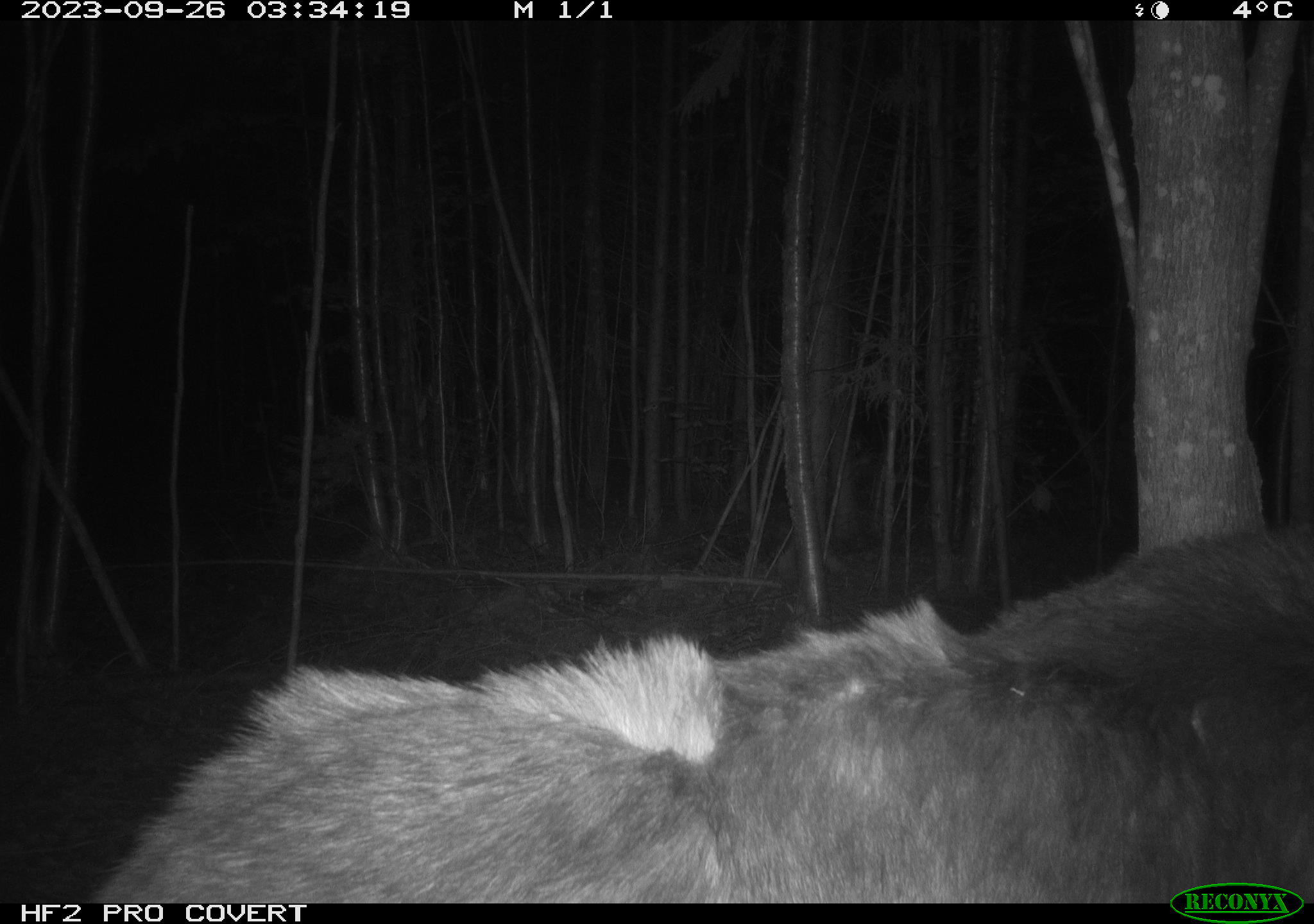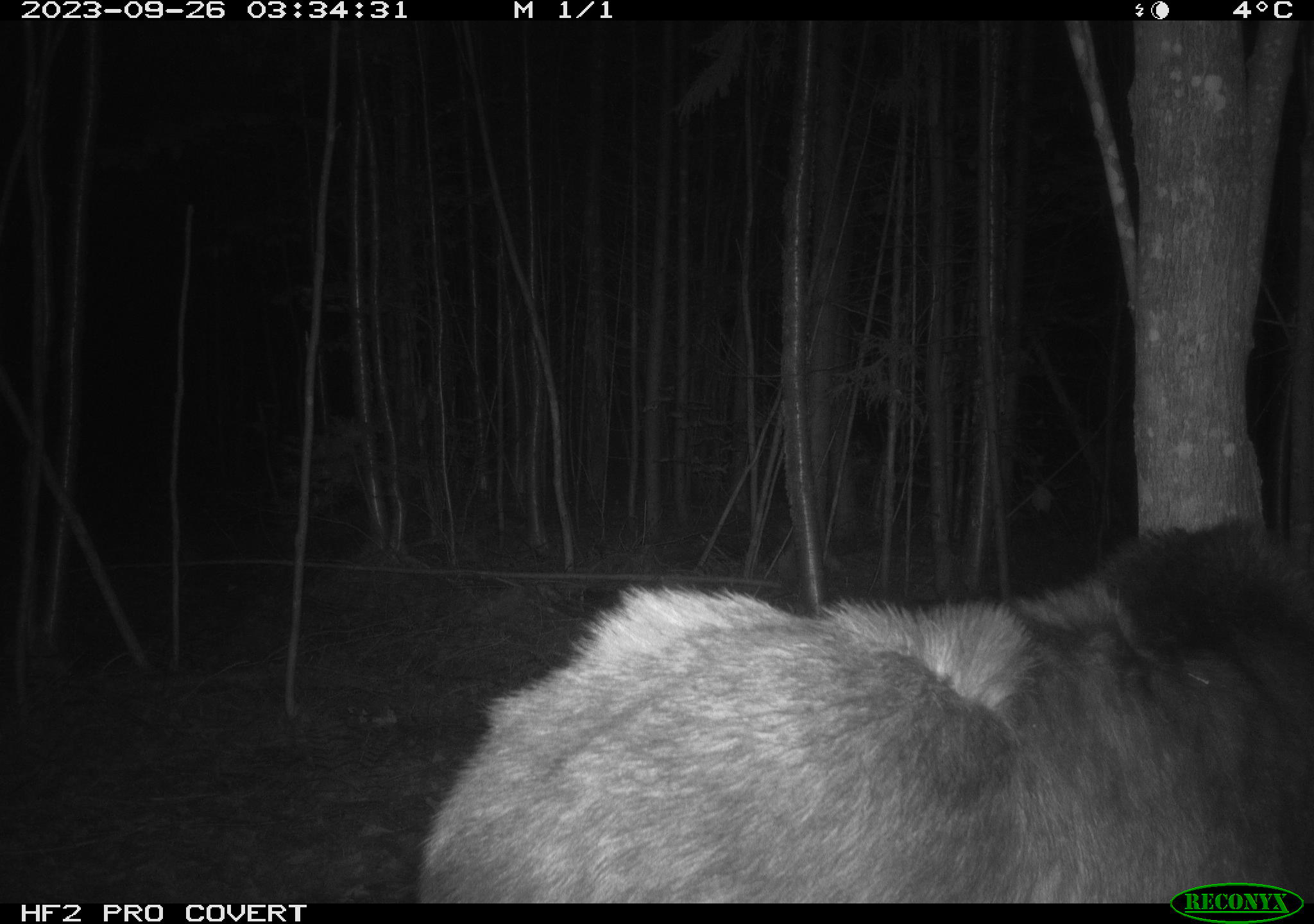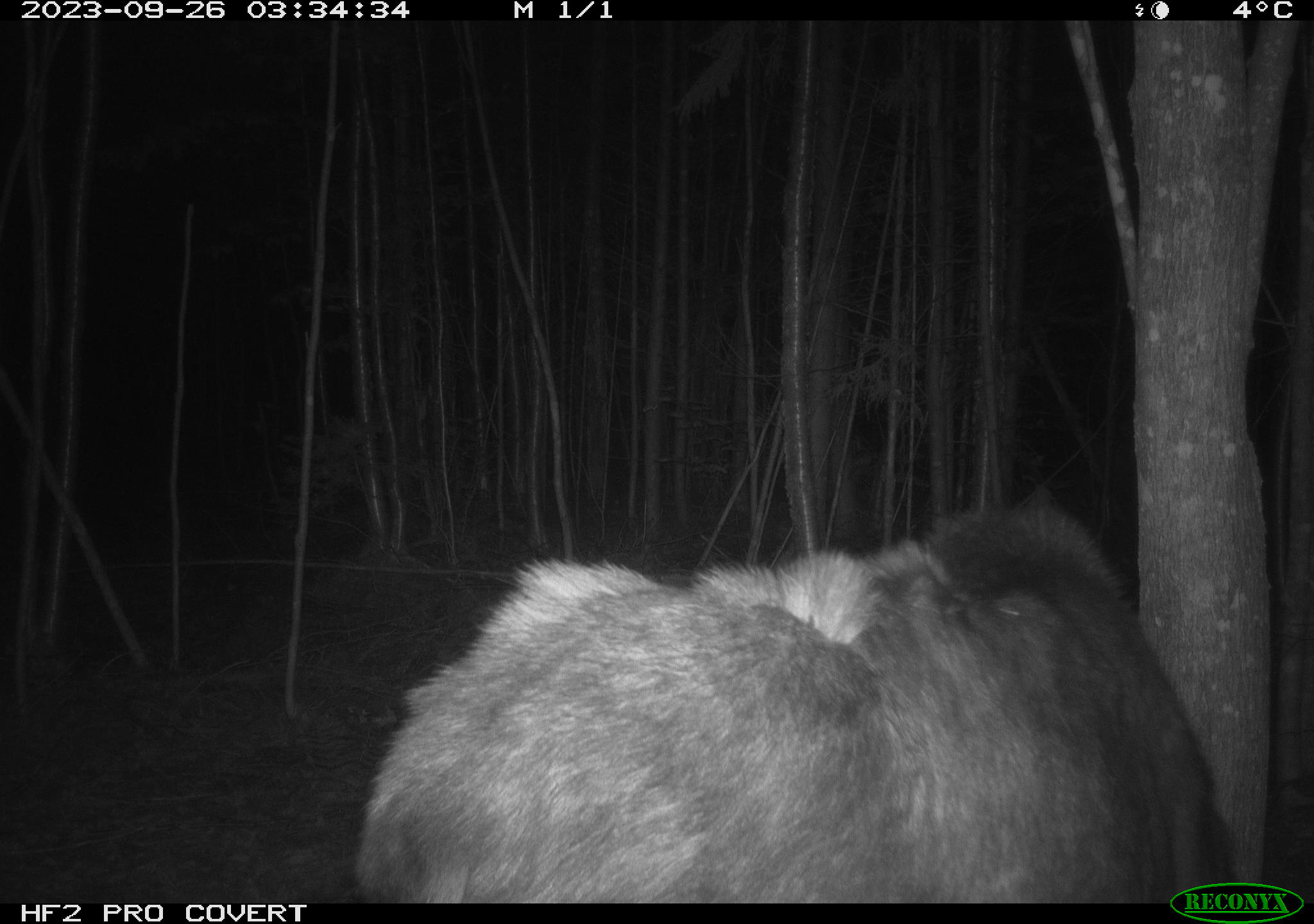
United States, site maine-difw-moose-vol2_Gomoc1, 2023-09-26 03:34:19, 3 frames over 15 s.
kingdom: Animalia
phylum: Chordata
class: Mammalia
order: Artiodactyla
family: Cervidae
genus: Alces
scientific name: Alces alces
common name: moose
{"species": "moose (Alces alces)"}